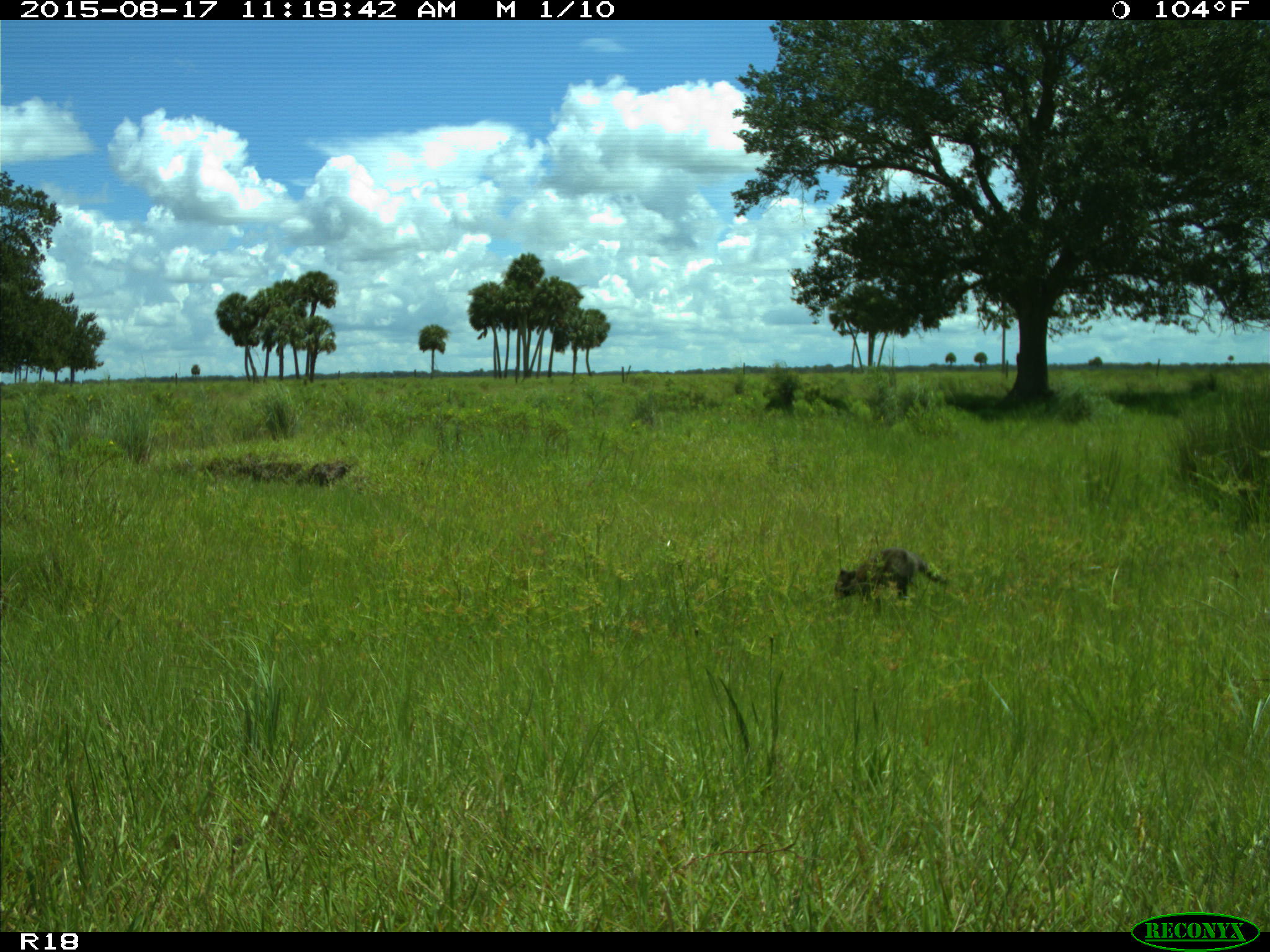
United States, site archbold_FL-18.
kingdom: Animalia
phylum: Chordata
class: Mammalia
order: Carnivora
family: Procyonidae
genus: Procyon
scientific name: Procyon lotor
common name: common raccoon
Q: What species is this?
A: Procyon lotor (common raccoon).